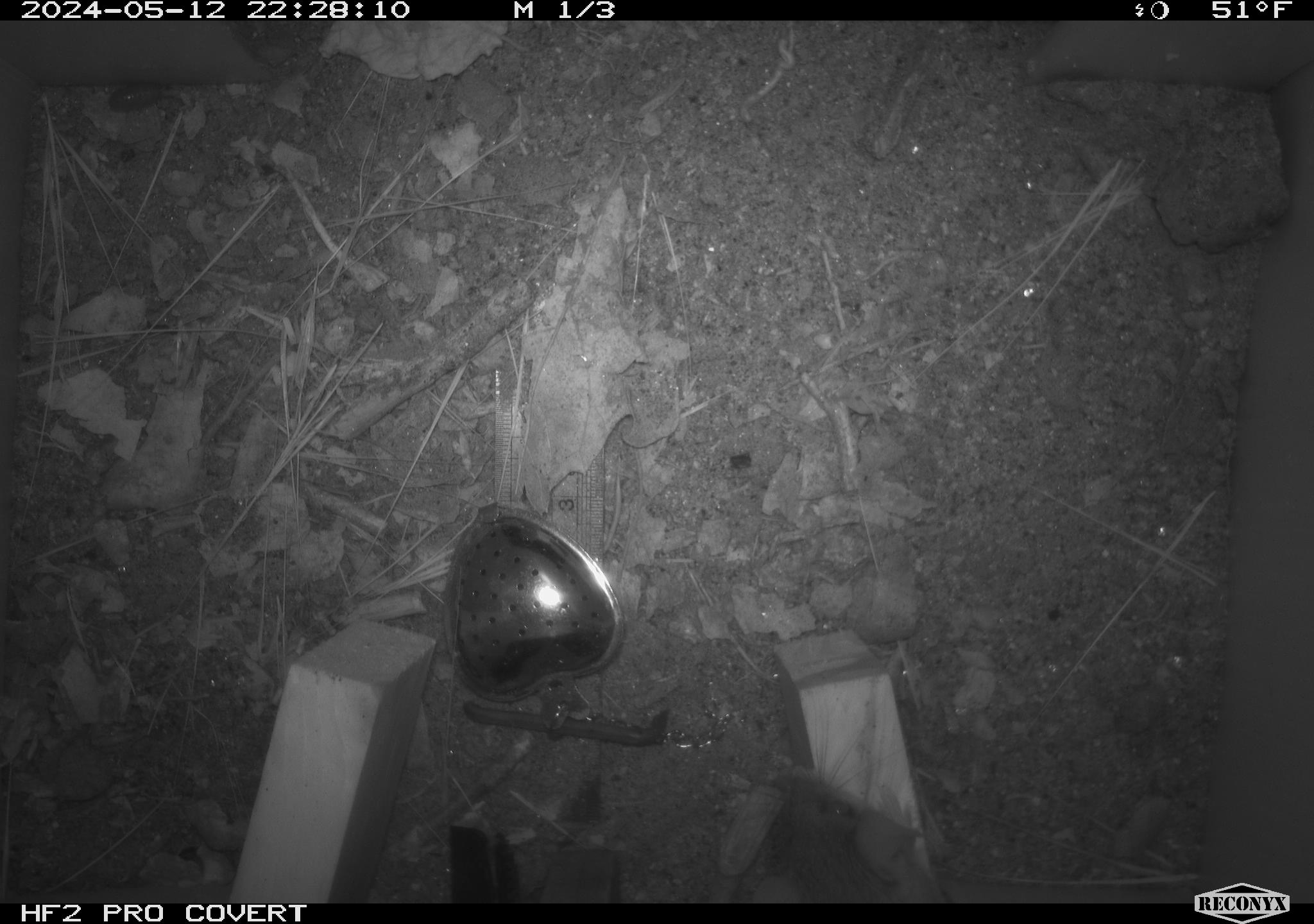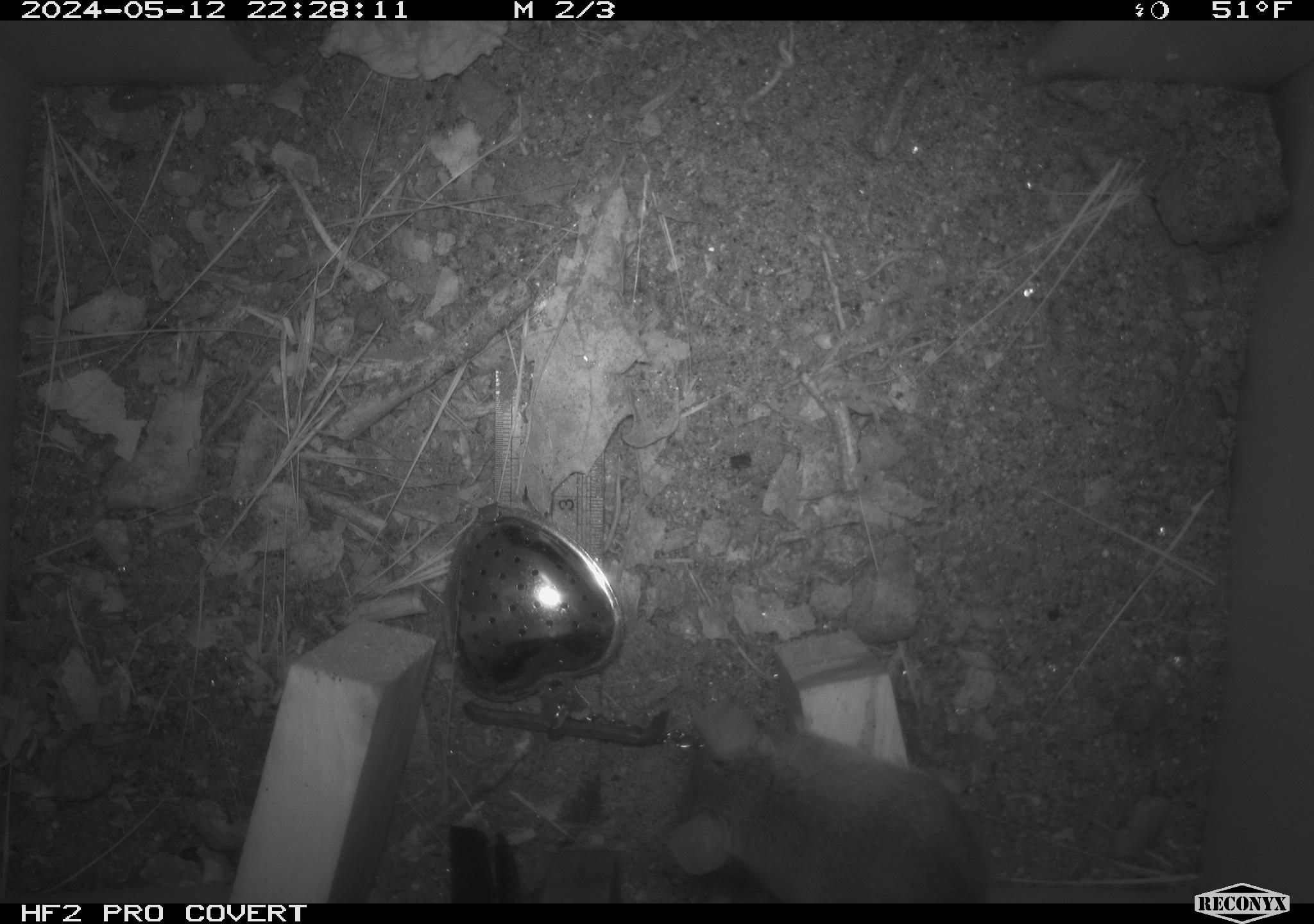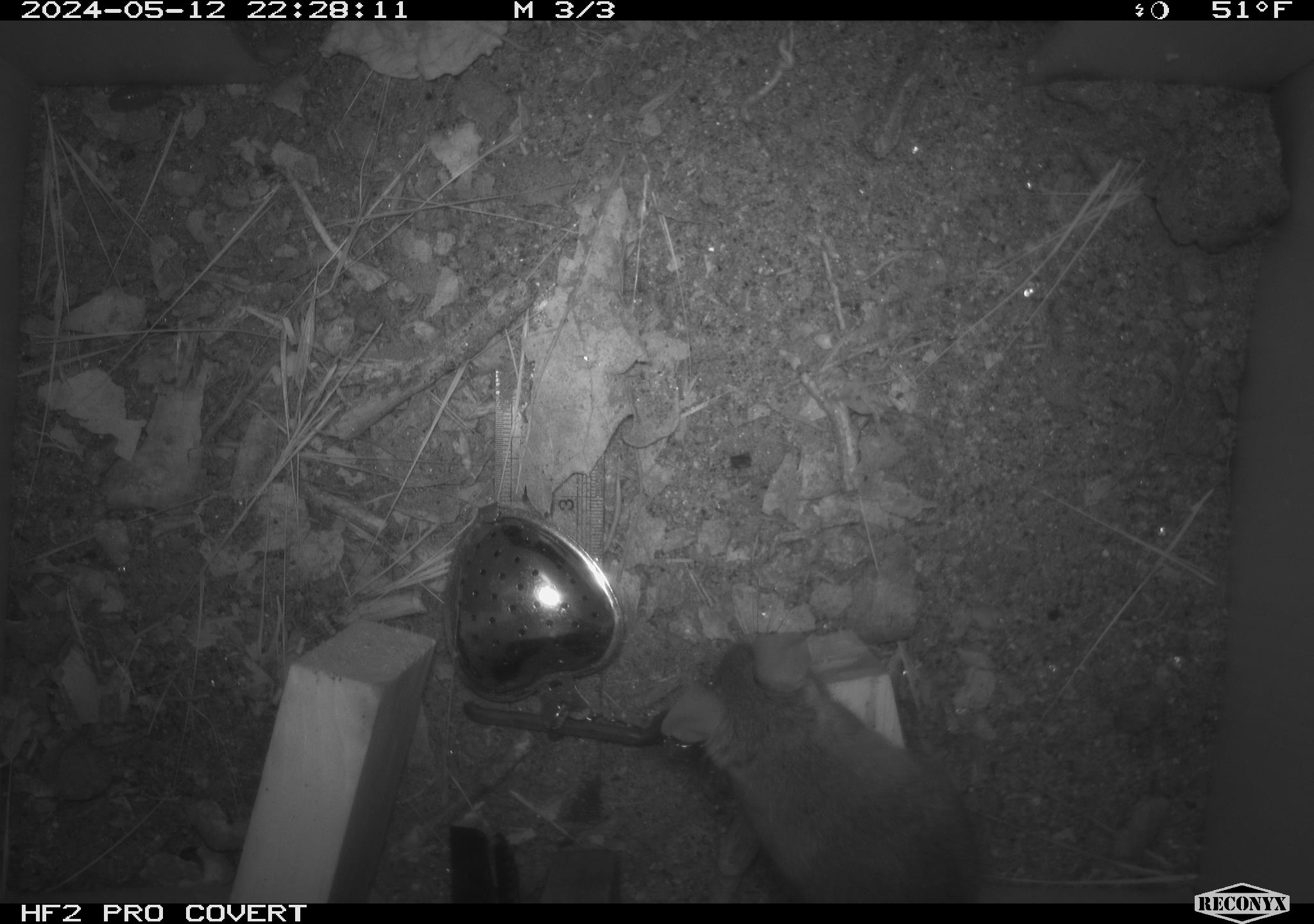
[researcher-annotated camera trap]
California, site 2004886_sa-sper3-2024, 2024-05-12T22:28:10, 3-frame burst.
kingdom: Animalia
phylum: Chordata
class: Mammalia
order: Rodentia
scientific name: Rodentia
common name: mouse species